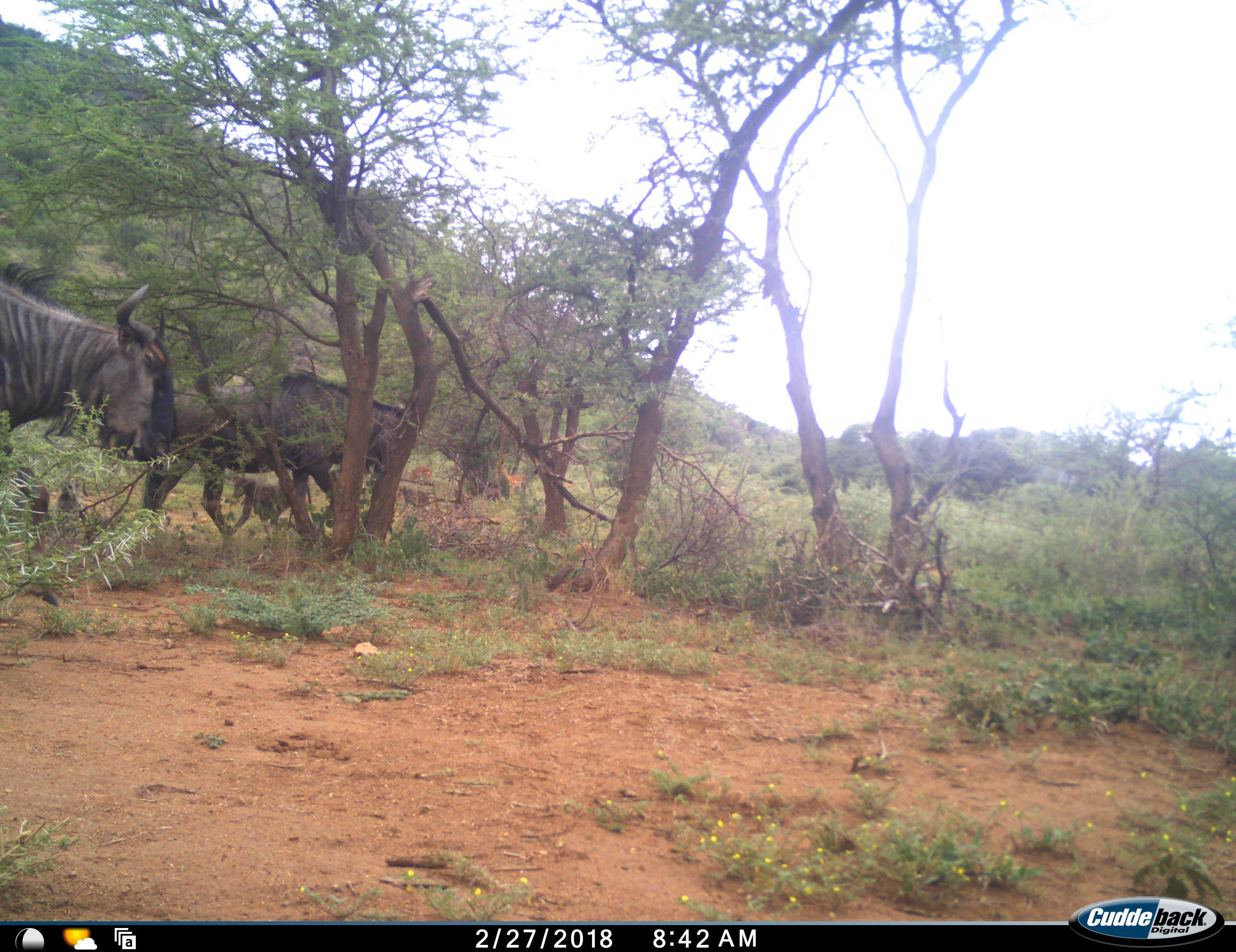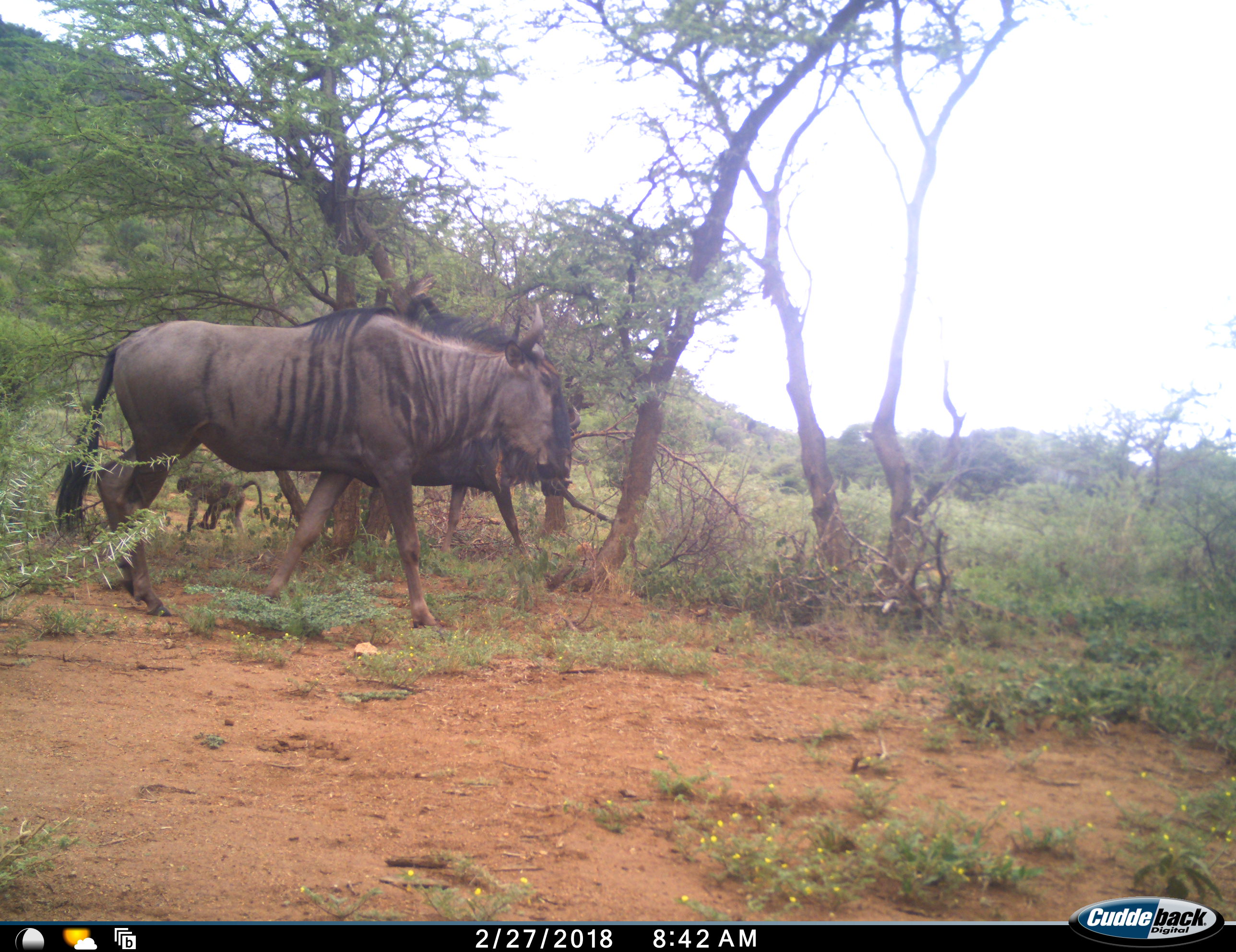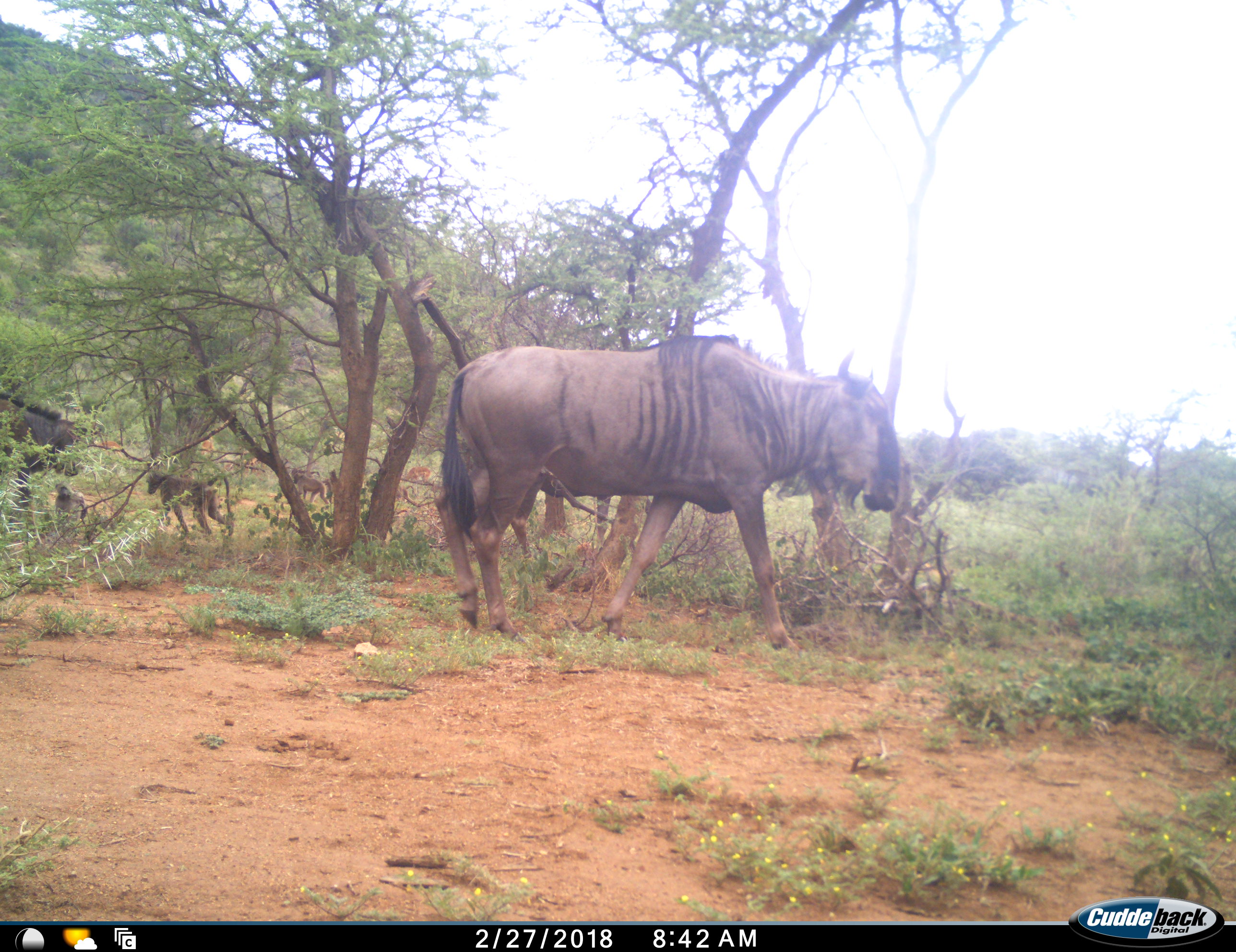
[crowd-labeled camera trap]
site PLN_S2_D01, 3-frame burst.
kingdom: Animalia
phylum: Chordata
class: Mammalia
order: Primates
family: Cercopithecidae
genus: Papio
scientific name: Papio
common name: baboon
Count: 4.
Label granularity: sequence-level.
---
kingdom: Animalia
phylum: Chordata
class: Mammalia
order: Artiodactyla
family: Bovidae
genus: Aepyceros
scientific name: Aepyceros melampus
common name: impala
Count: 4.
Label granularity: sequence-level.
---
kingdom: Animalia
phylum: Chordata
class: Mammalia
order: Artiodactyla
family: Bovidae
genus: Connochaetes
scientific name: Connochaetes taurinus taurinus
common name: blue wildebeest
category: wildebeestblue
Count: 3.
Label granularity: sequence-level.